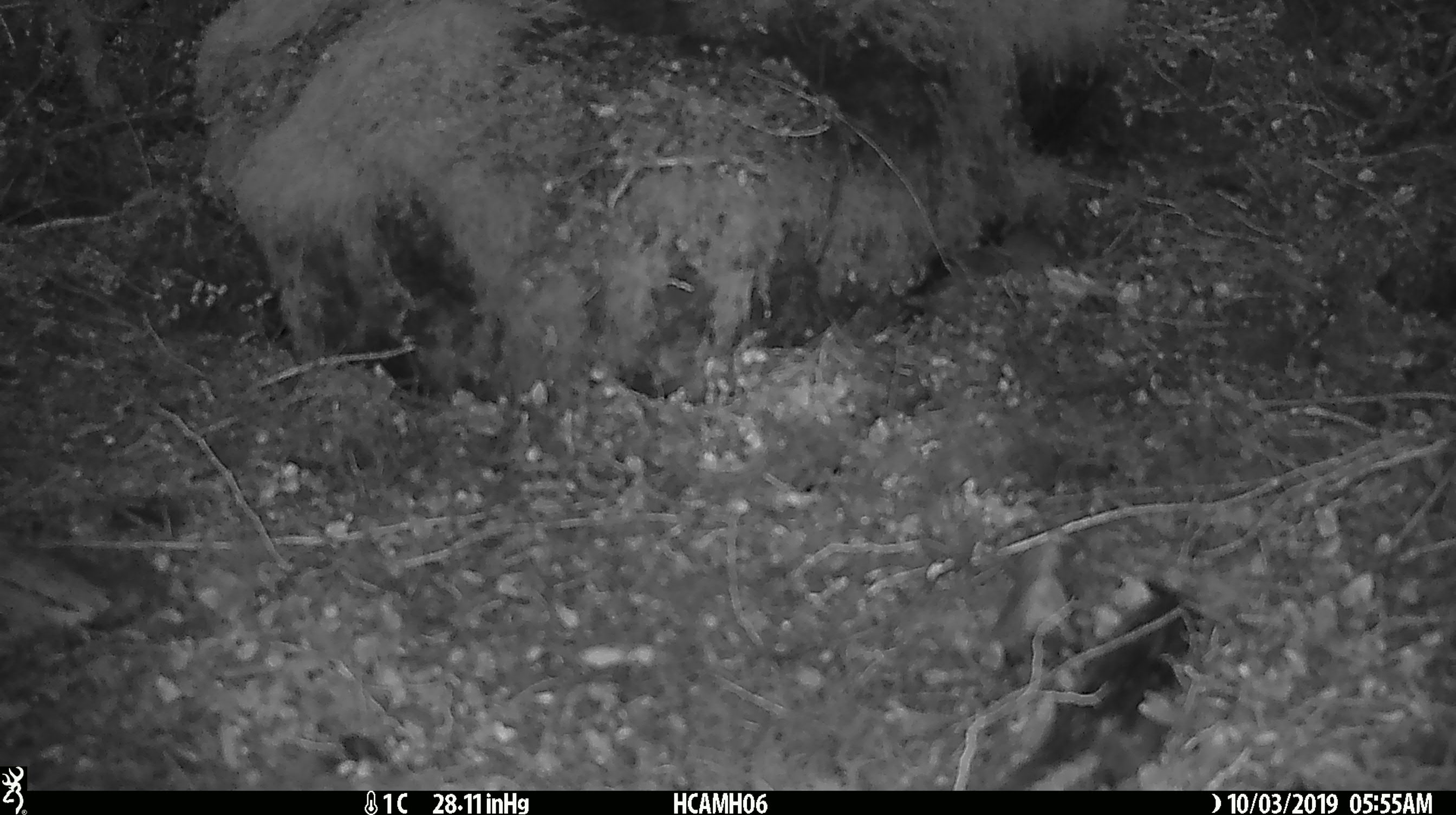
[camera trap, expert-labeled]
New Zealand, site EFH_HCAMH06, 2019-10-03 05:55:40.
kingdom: Animalia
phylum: Chordata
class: Mammalia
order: Rodentia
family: Muridae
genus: Mus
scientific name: Mus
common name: mouse